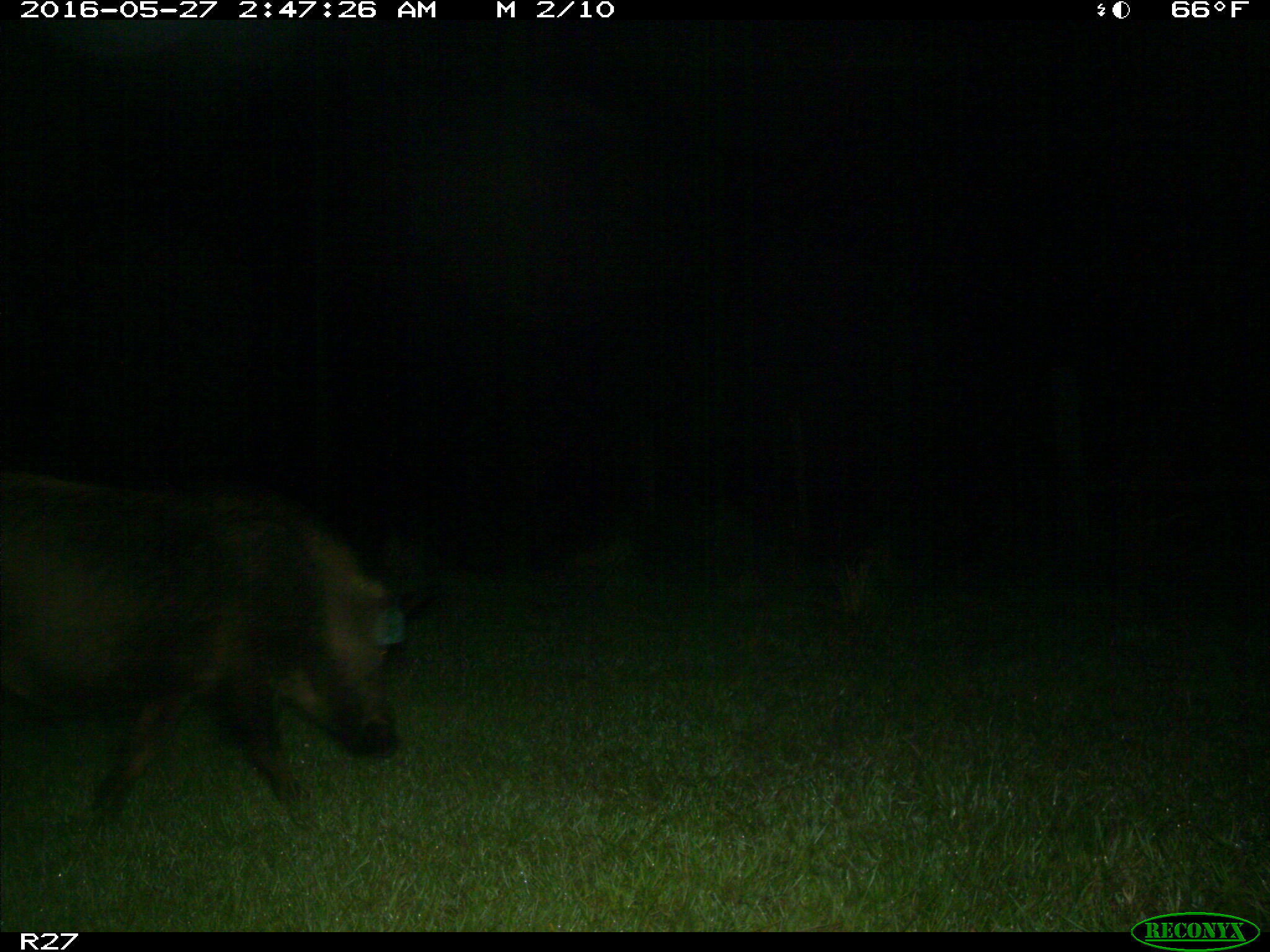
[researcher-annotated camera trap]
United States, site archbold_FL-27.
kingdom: Animalia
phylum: Chordata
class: Mammalia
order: Artiodactyla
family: Suidae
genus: Sus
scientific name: Sus scrofa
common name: wild boar